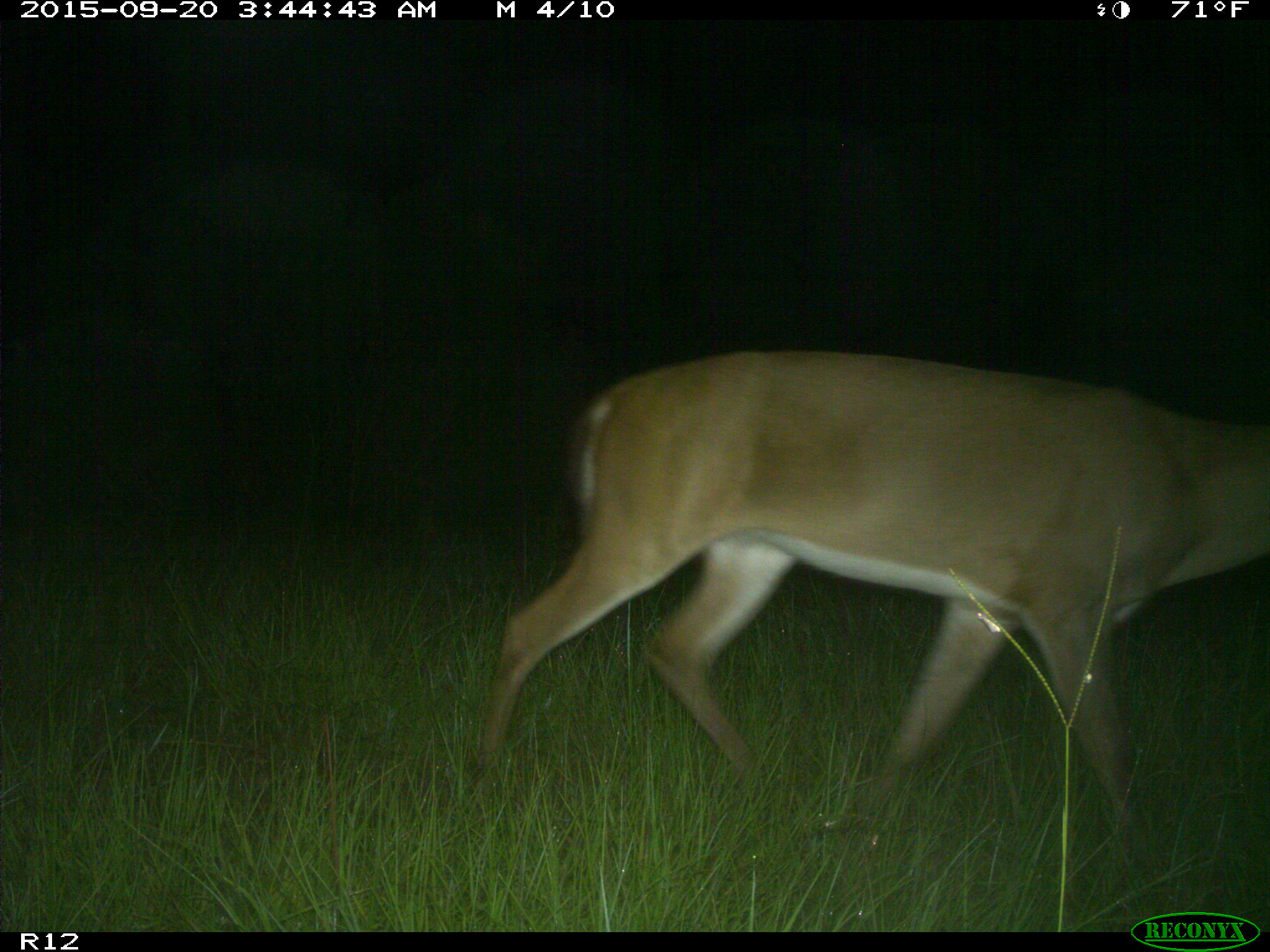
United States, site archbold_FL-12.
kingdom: Animalia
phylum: Chordata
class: Mammalia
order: Artiodactyla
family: Cervidae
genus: Odocoileus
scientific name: Odocoileus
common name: deer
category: unidentified deer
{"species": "unidentified deer (deer) (Odocoileus)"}